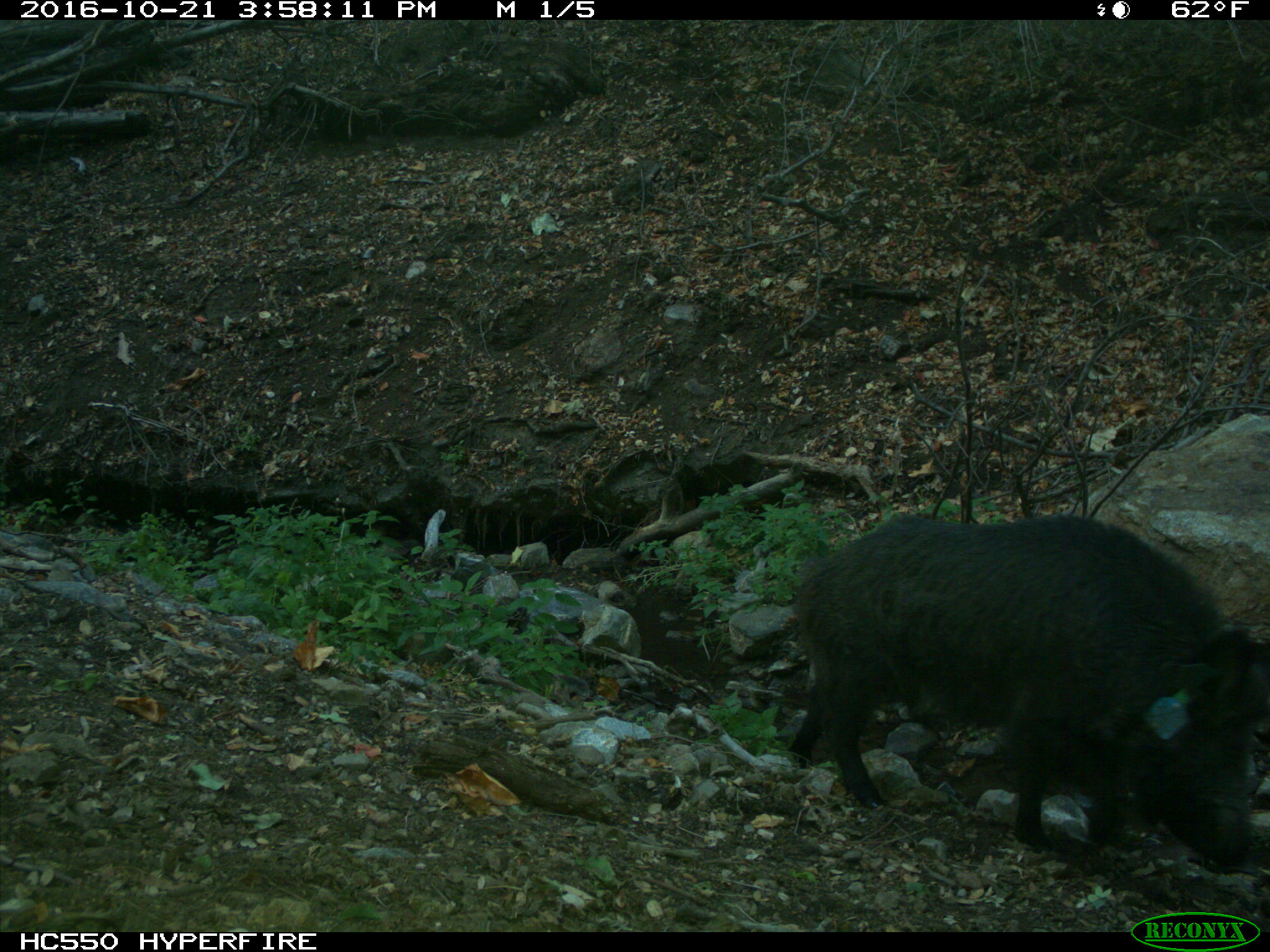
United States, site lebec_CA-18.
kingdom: Animalia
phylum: Chordata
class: Mammalia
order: Artiodactyla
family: Suidae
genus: Sus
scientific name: Sus scrofa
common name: wild boar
Sus scrofa (wild boar).